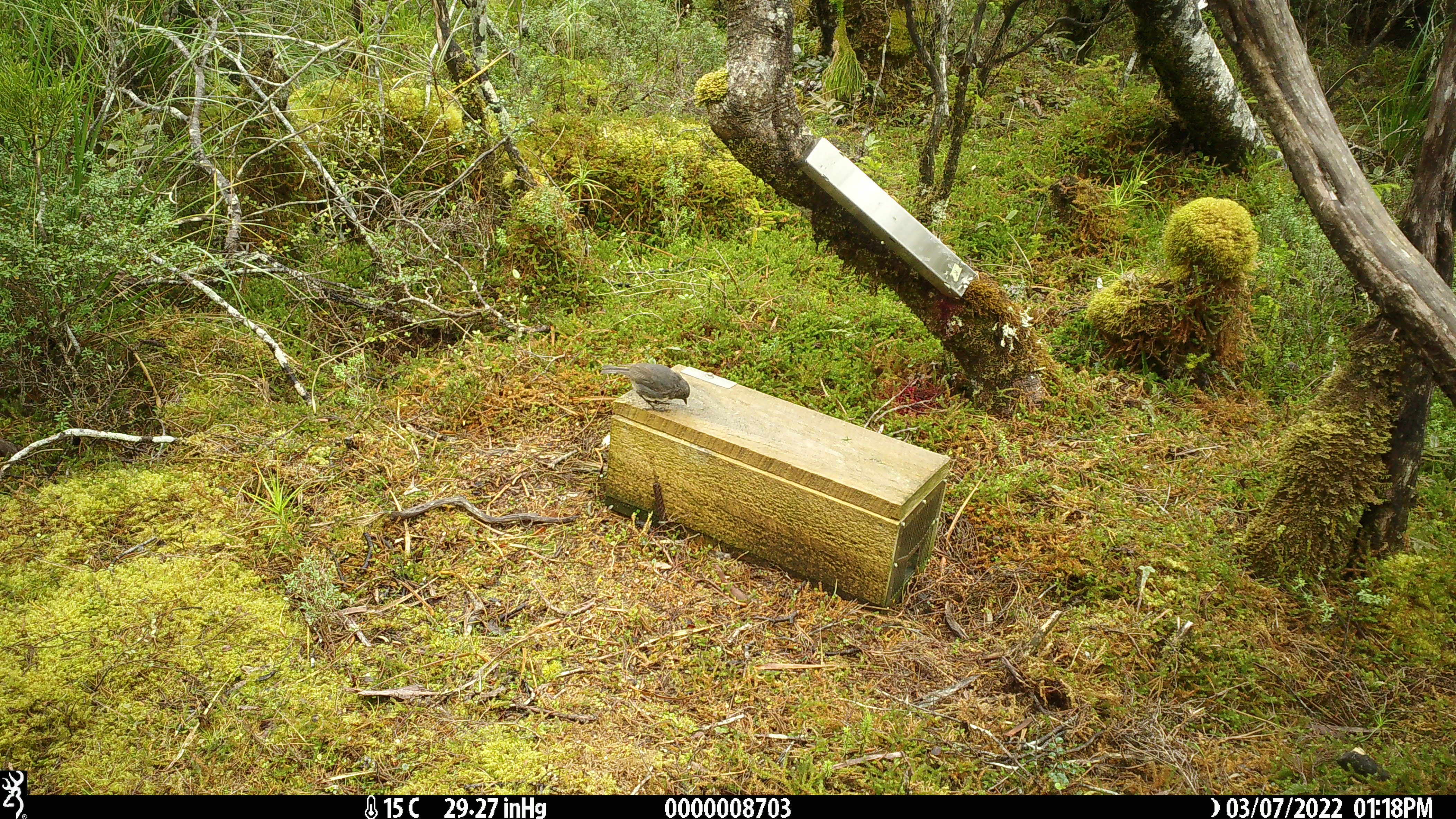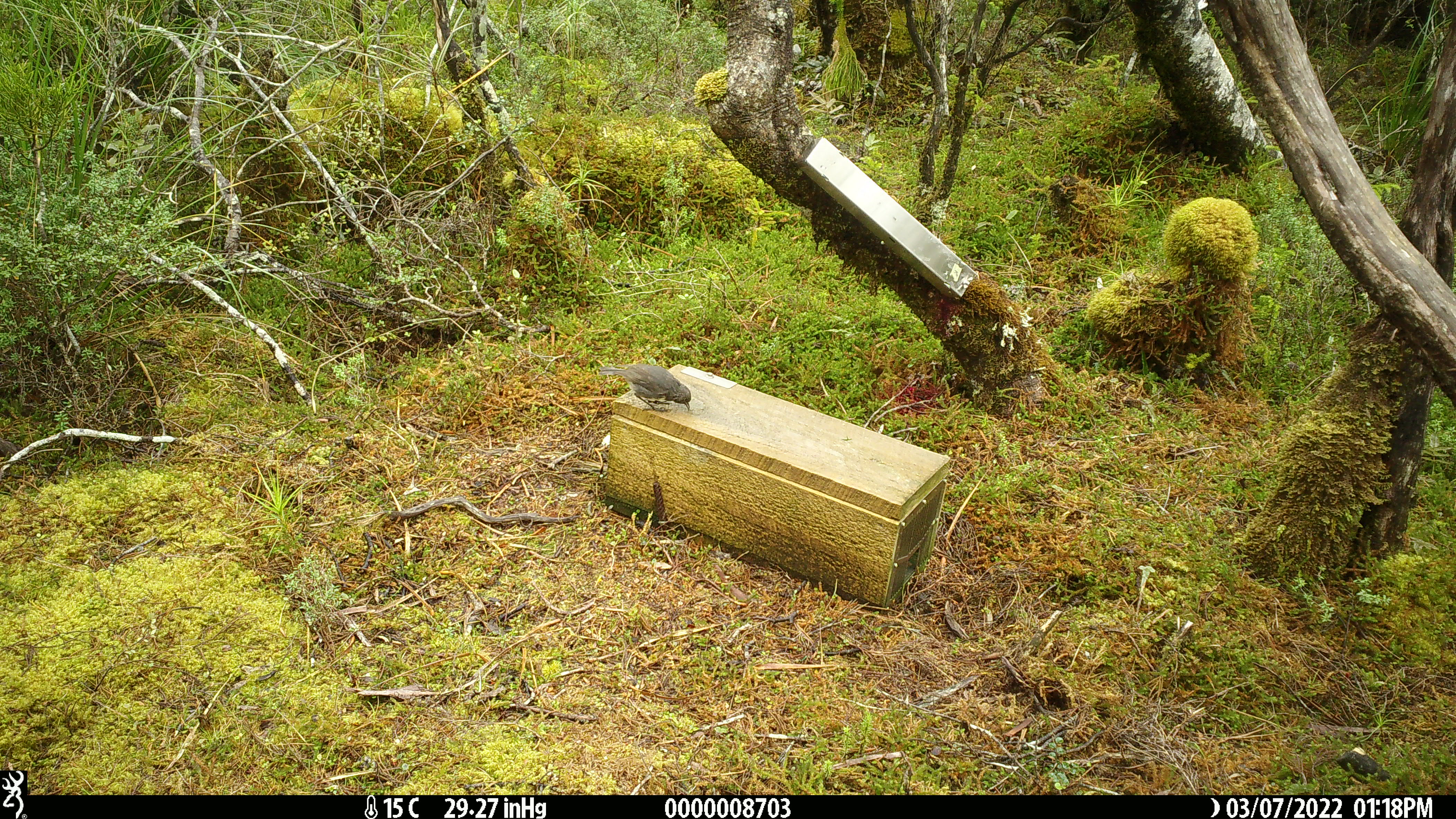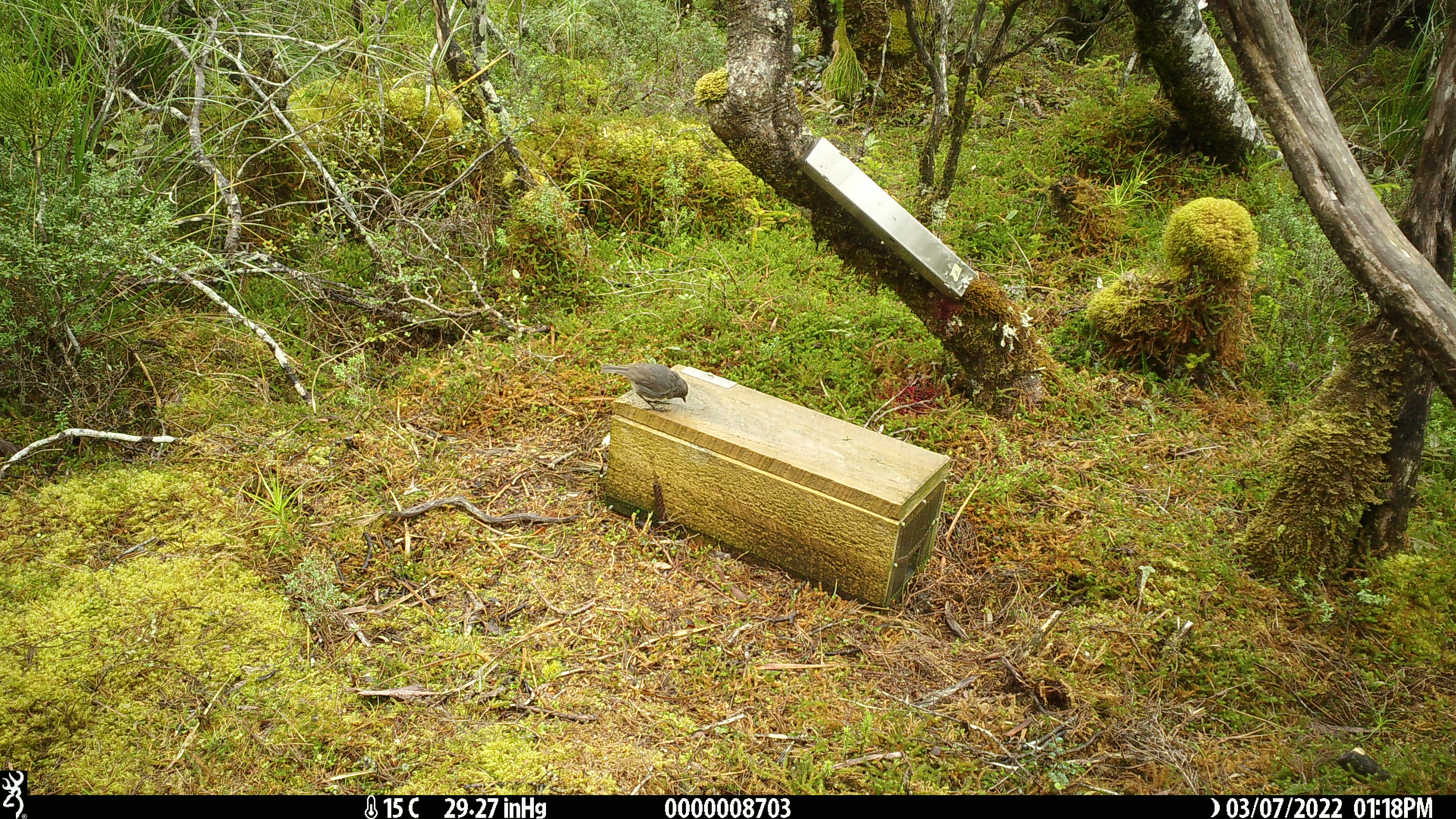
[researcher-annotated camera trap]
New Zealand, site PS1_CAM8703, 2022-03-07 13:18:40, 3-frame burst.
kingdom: Animalia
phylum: Chordata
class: Aves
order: Passeriformes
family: Petroicidae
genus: Petroica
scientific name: Petroica australis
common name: new zealand robin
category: robin